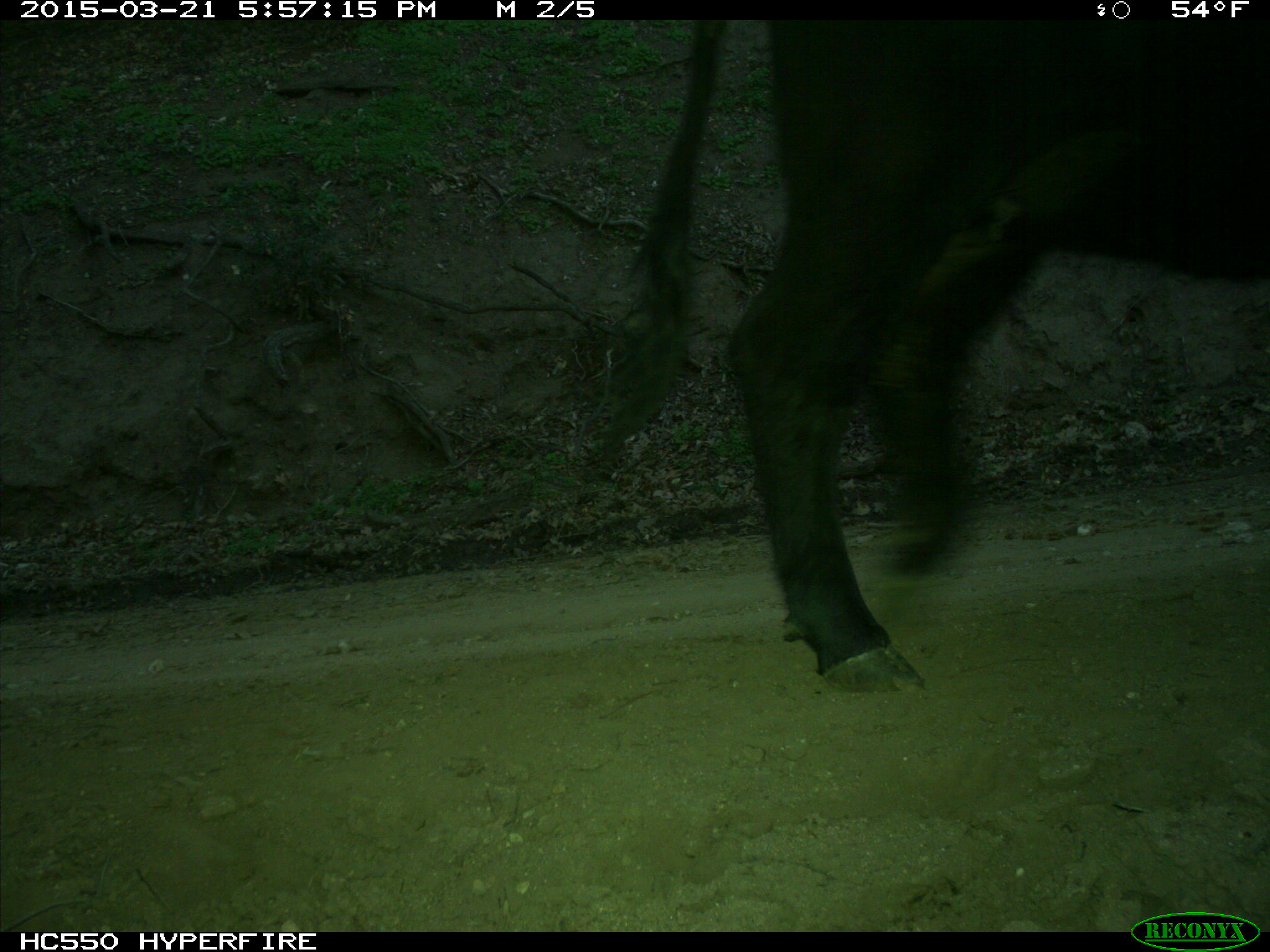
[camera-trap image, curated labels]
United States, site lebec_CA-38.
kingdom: Animalia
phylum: Chordata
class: Mammalia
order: Artiodactyla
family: Bovidae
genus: Bos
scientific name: Bos taurus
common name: domestic cow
Bos taurus (domestic cow).